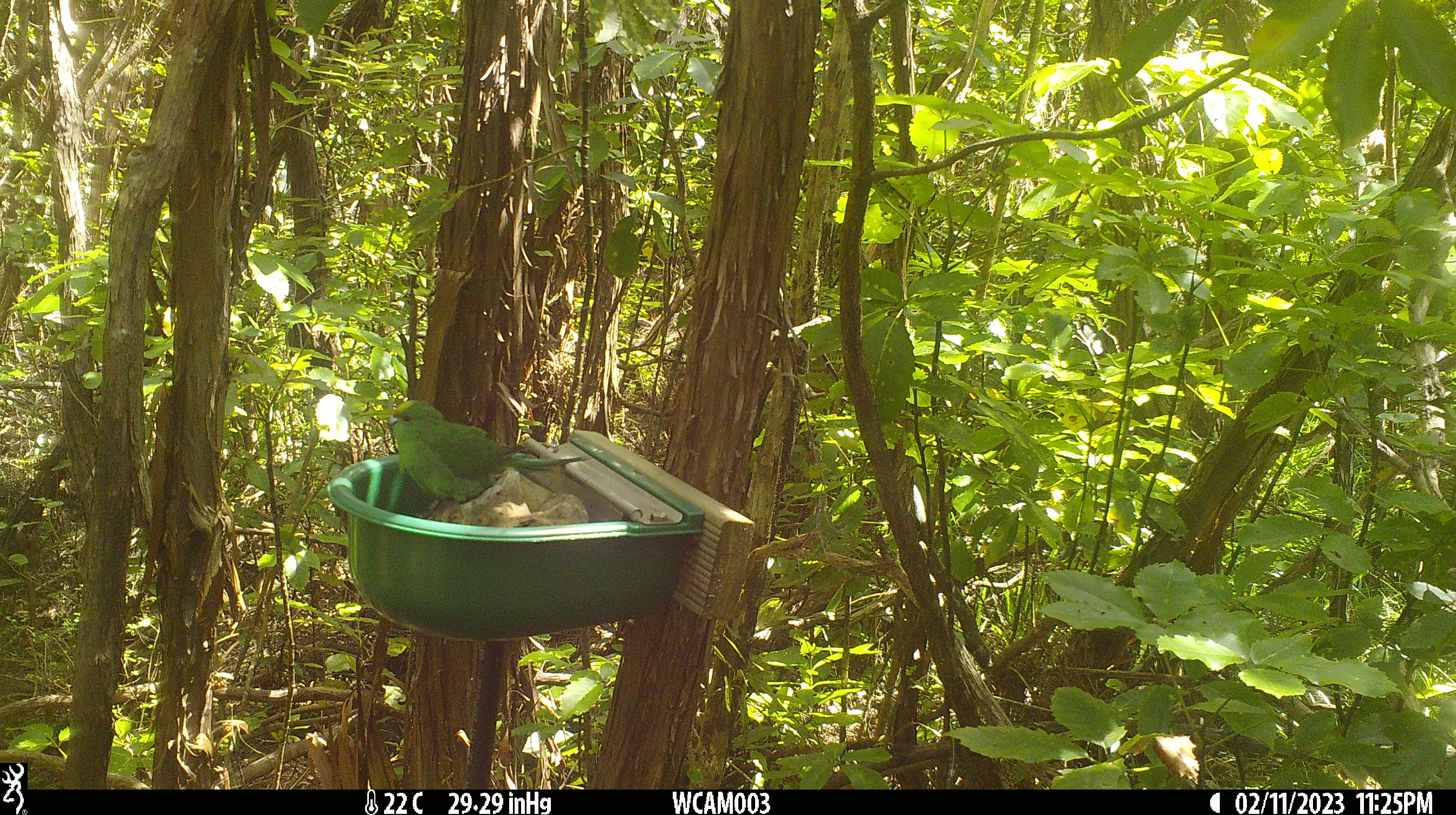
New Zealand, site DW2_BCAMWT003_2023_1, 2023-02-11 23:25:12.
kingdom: Animalia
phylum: Chordata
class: Aves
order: Psittaciformes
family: Psittaculidae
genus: Cyanoramphus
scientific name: Cyanoramphus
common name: parakeet